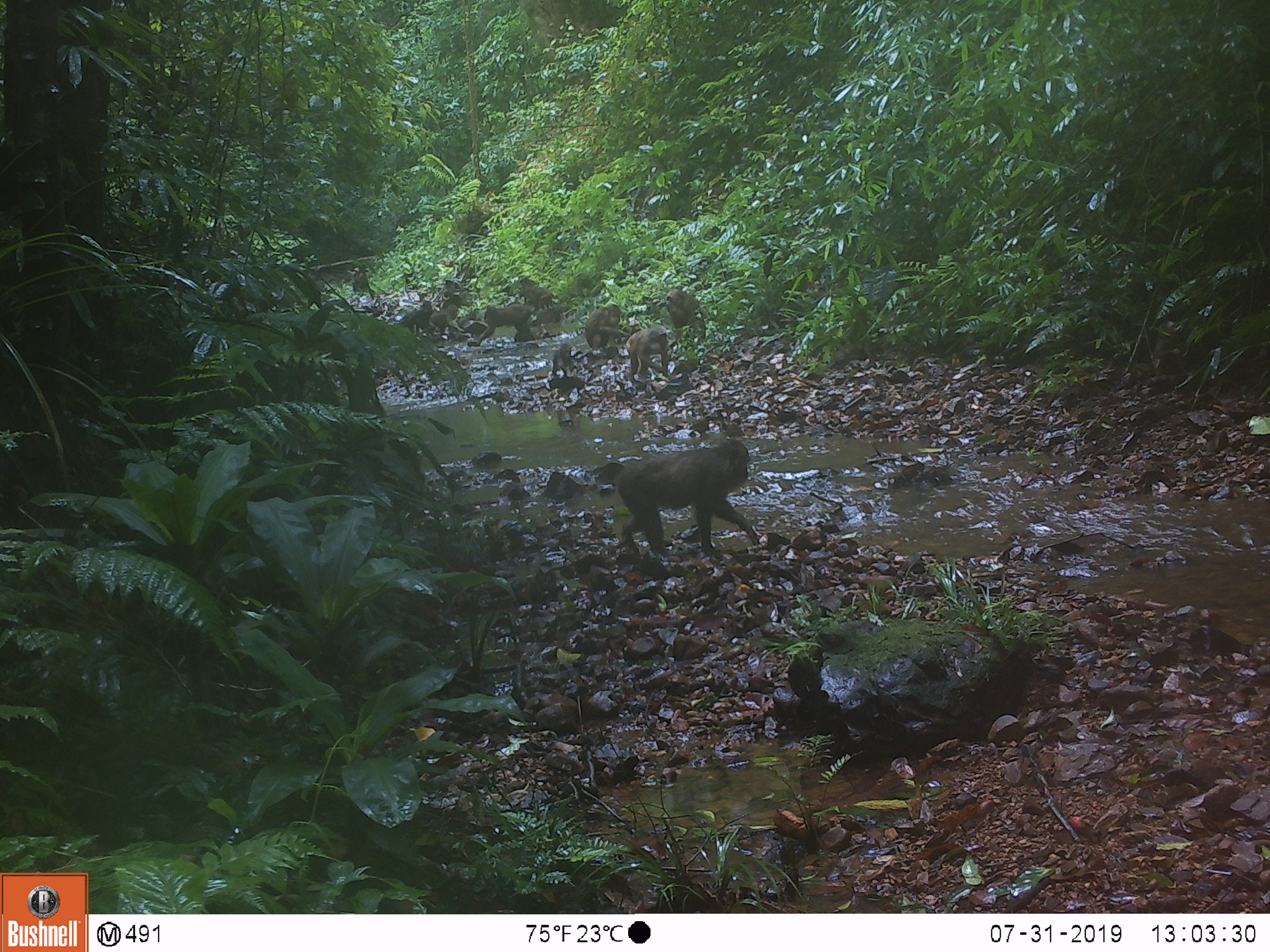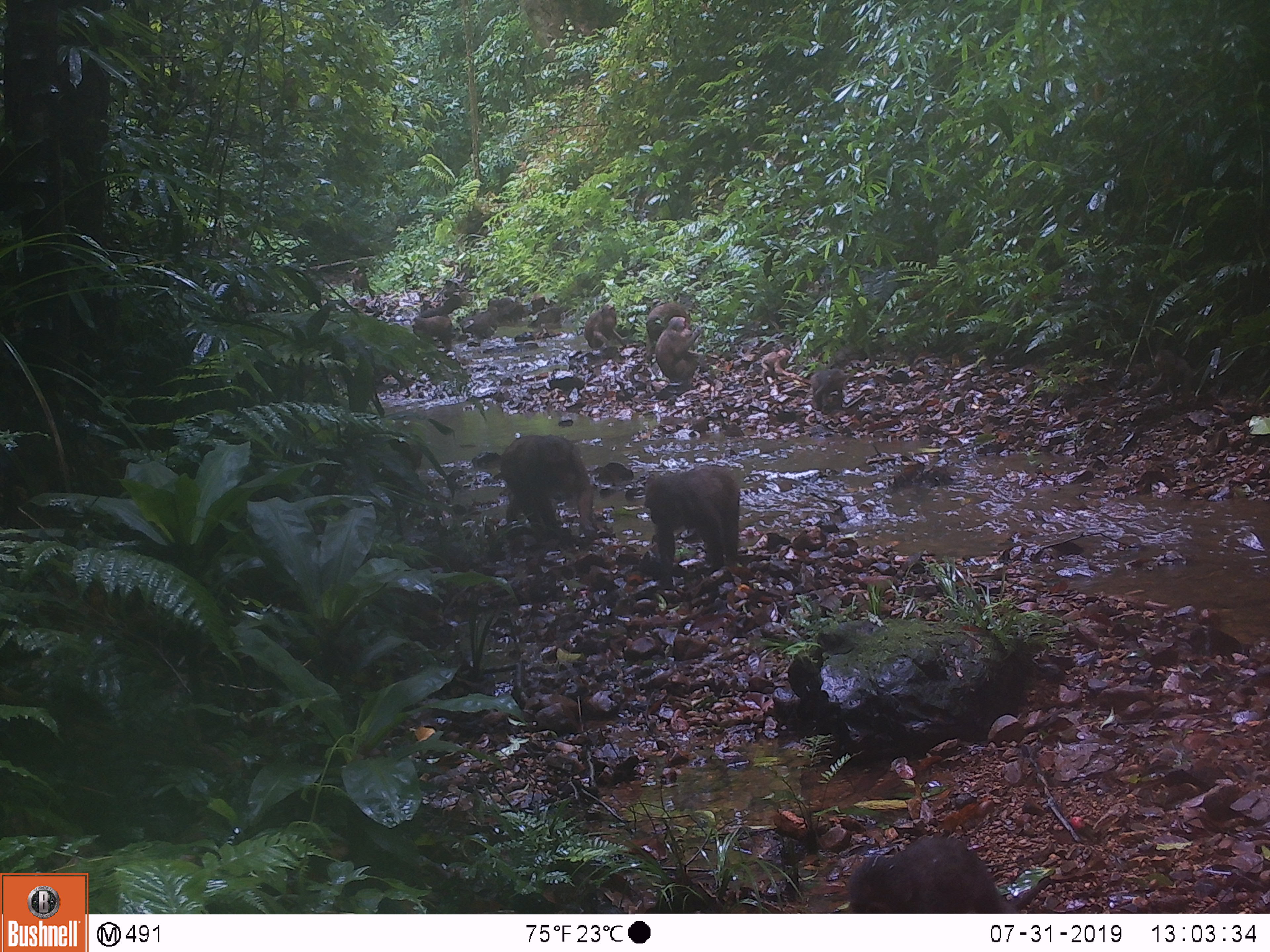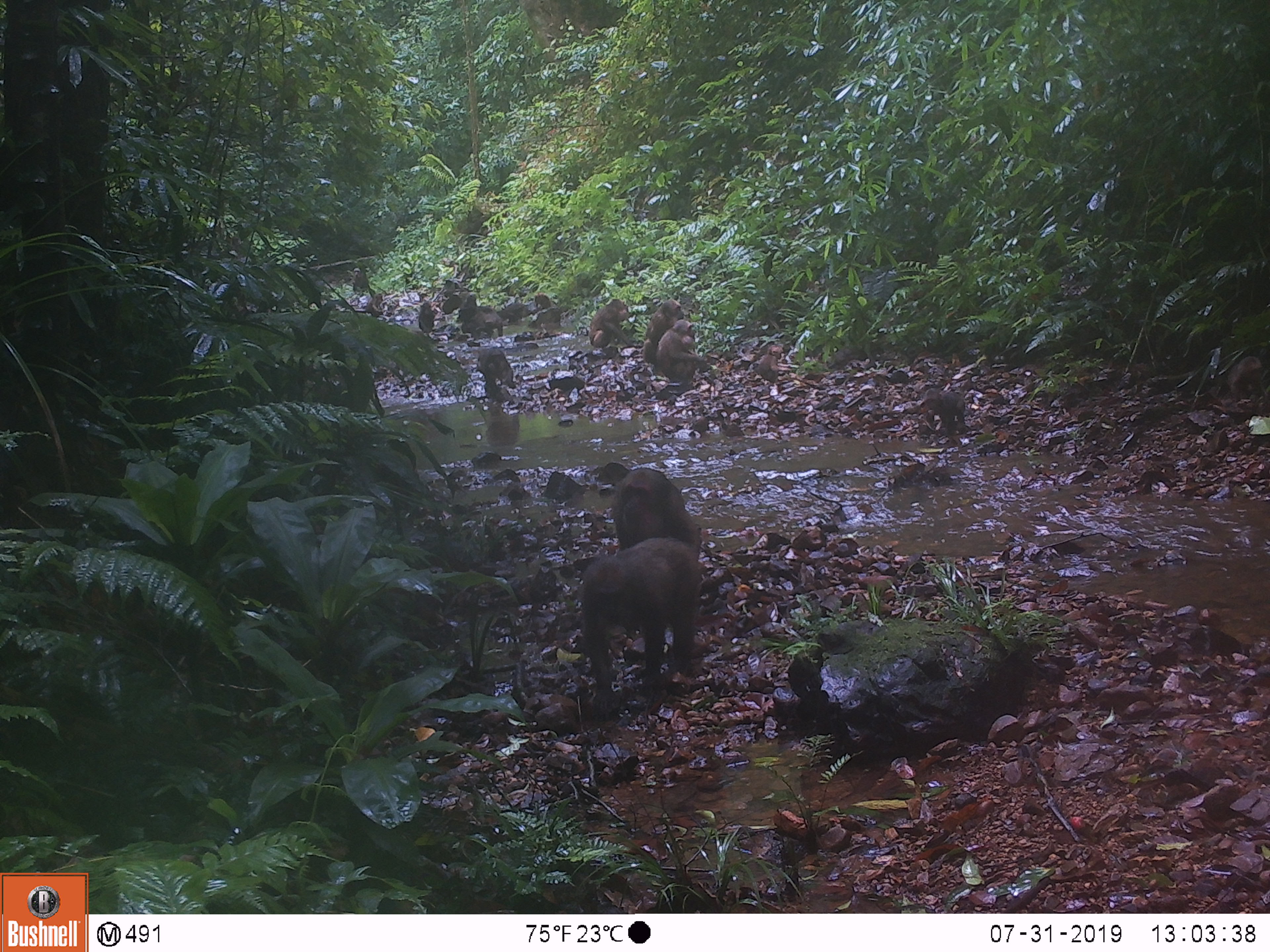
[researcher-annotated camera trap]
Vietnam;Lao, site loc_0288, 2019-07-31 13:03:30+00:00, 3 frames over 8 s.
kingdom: Animalia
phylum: Chordata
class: Mammalia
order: Primates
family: Cercopithecidae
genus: Macaca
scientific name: Macaca arctoides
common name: stump-tailed macaque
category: stump tailed macaque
Stump tailed macaque (stump-tailed macaque) (Macaca arctoides). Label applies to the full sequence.